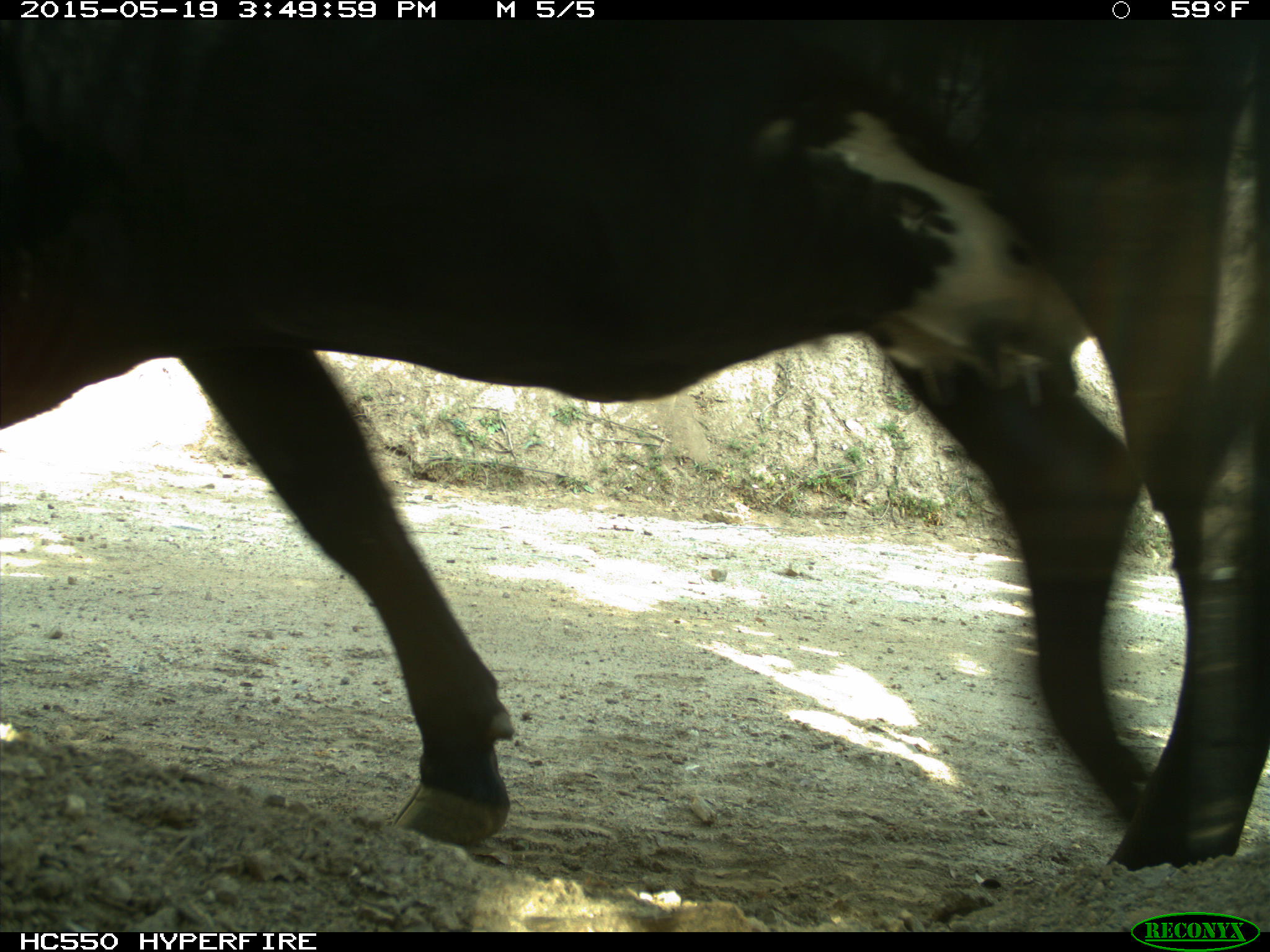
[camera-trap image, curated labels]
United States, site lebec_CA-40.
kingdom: Animalia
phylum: Chordata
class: Mammalia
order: Artiodactyla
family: Bovidae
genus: Bos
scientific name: Bos taurus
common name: domestic cow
Bos taurus (domestic cow).